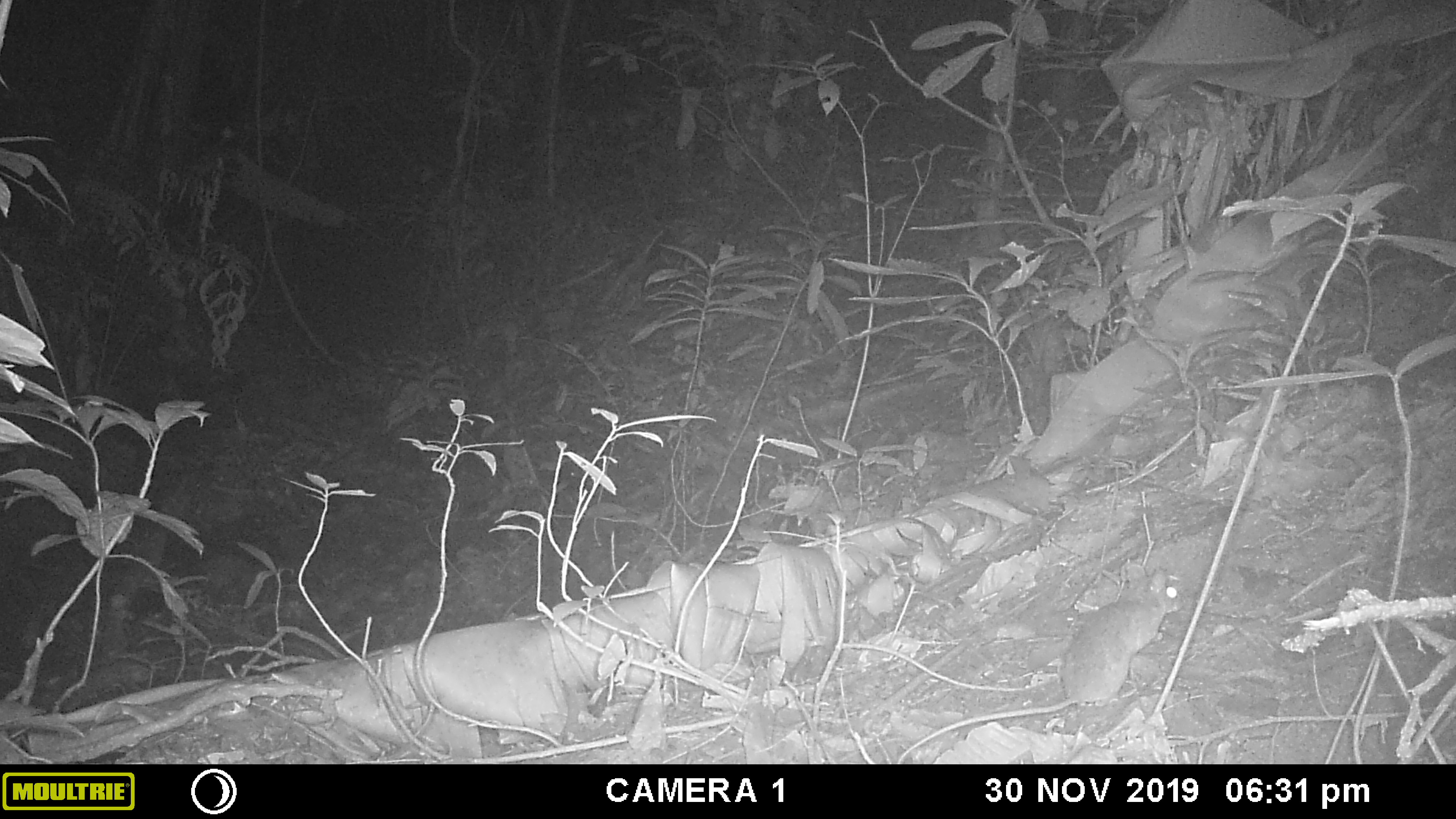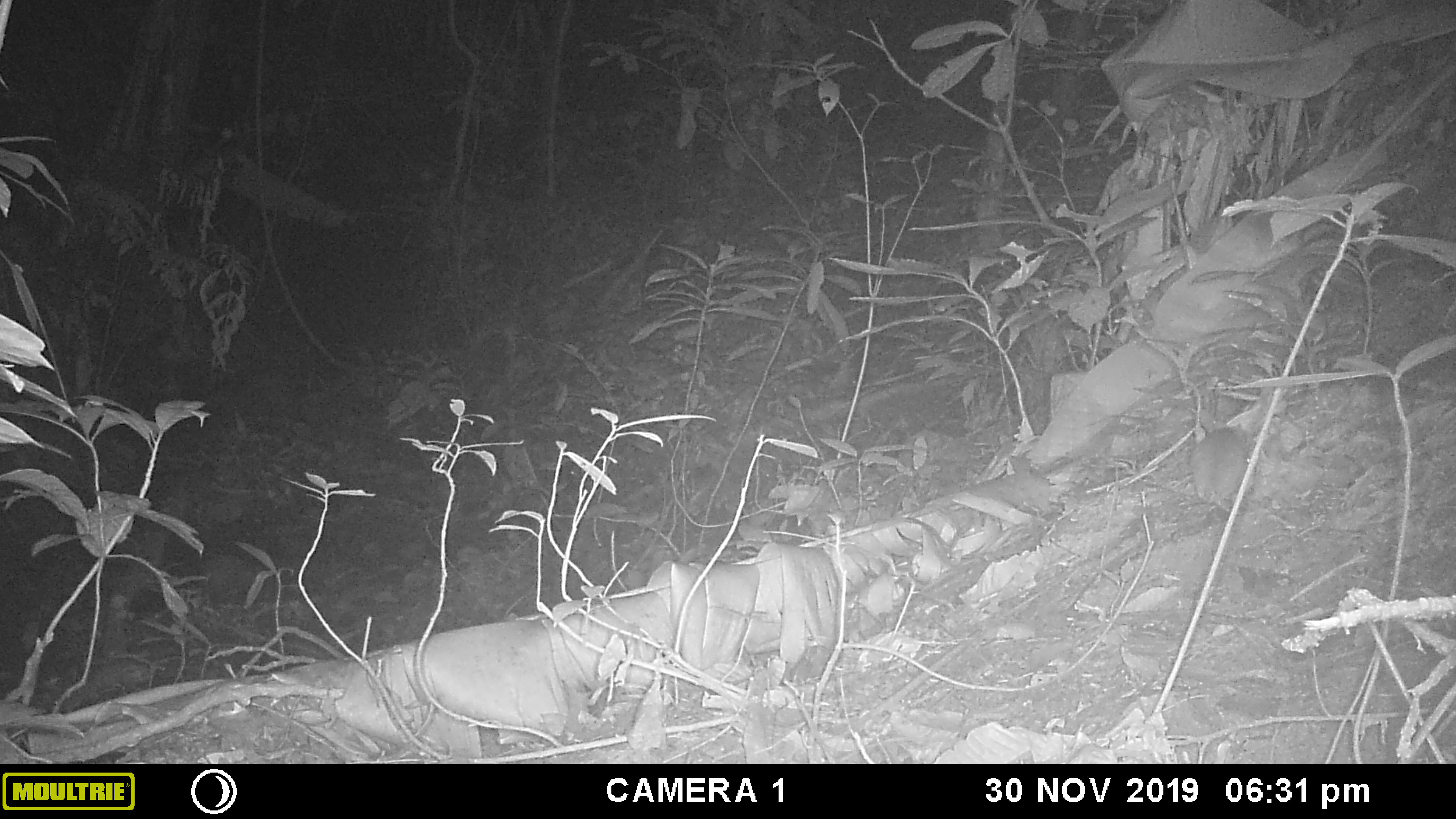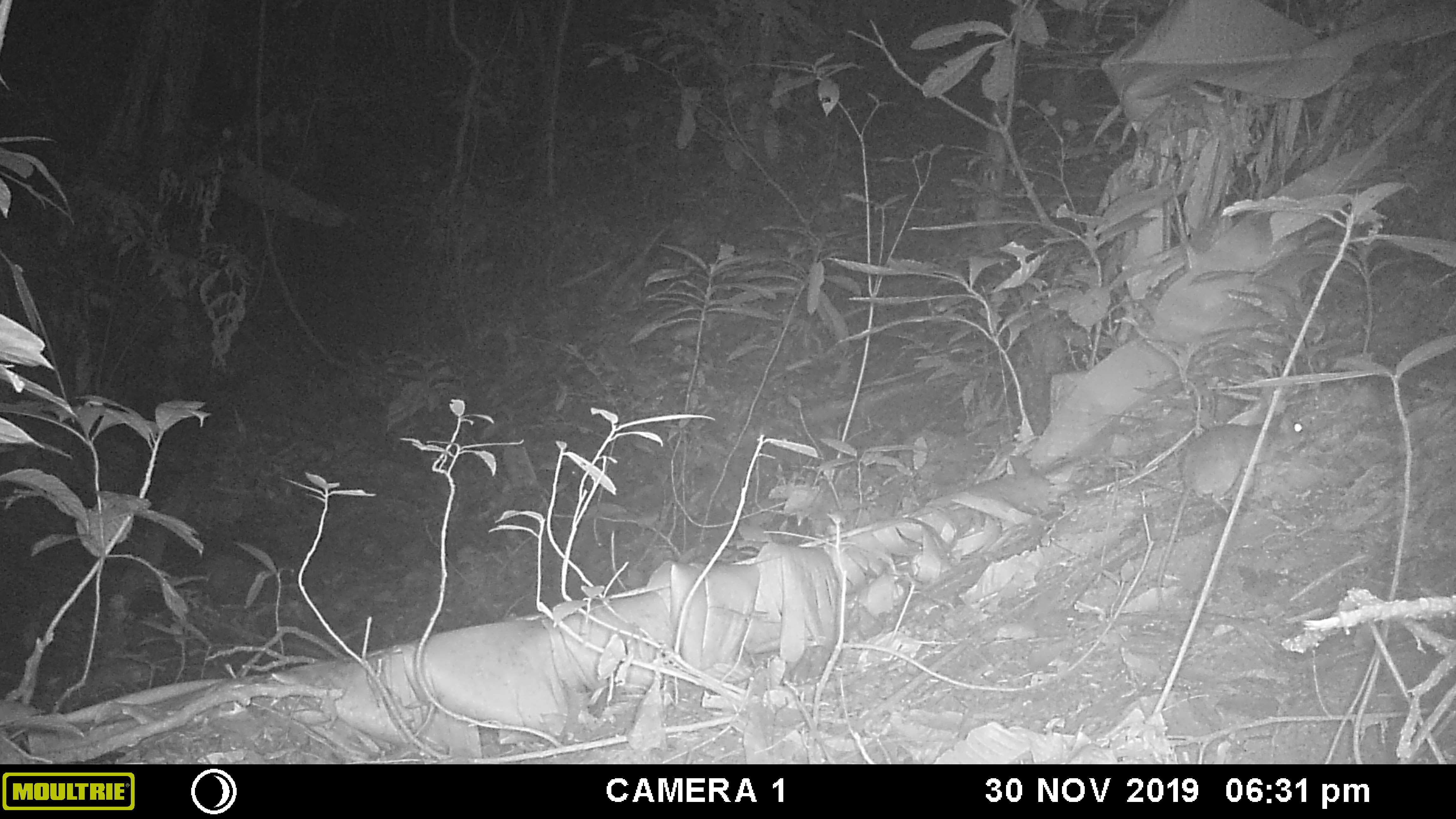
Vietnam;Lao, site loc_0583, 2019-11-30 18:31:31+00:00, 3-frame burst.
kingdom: Animalia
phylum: Chordata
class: Mammalia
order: Rodentia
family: Muridae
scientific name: Muridae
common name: old-world mice and rats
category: unidentified murid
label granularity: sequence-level